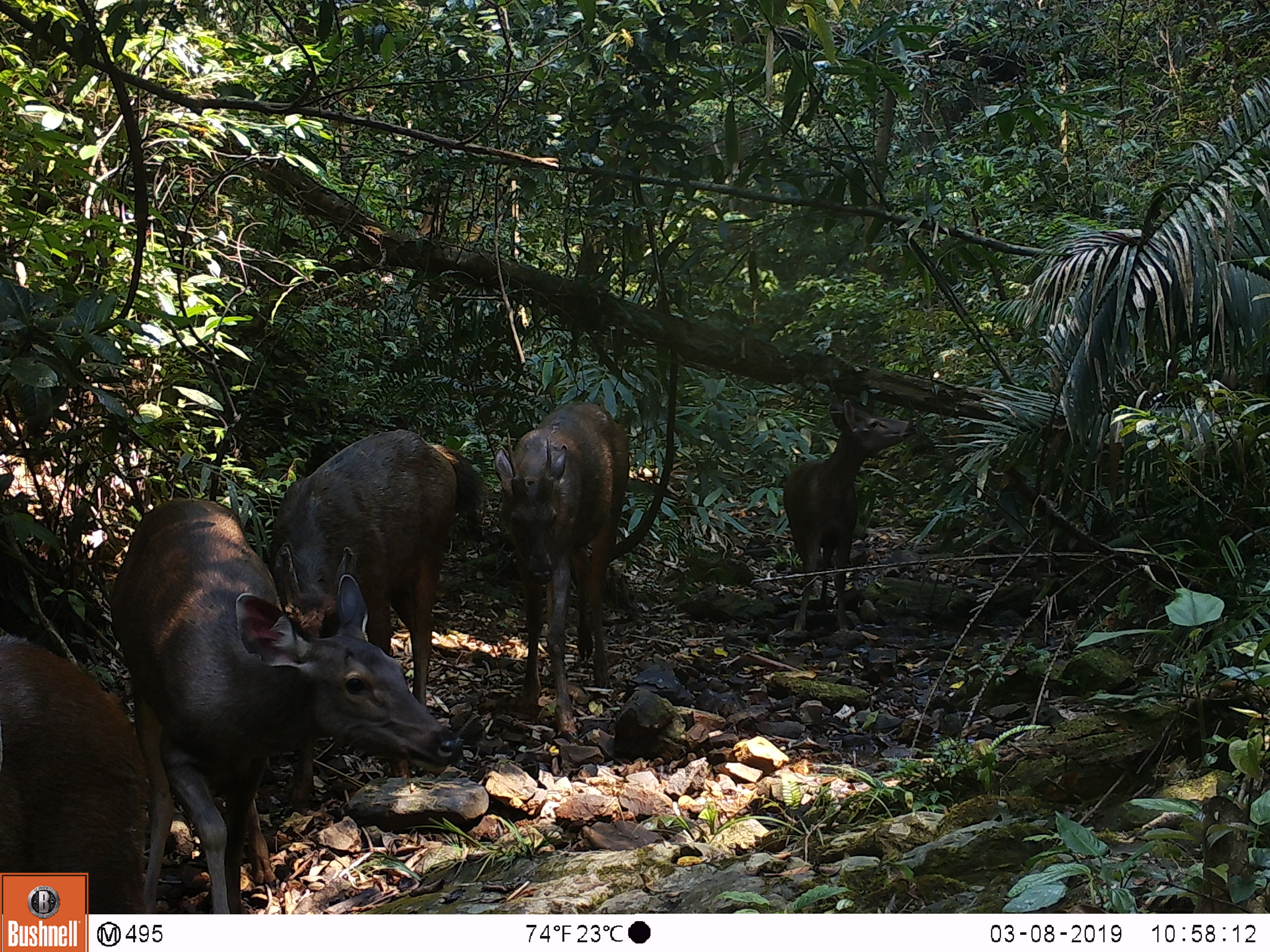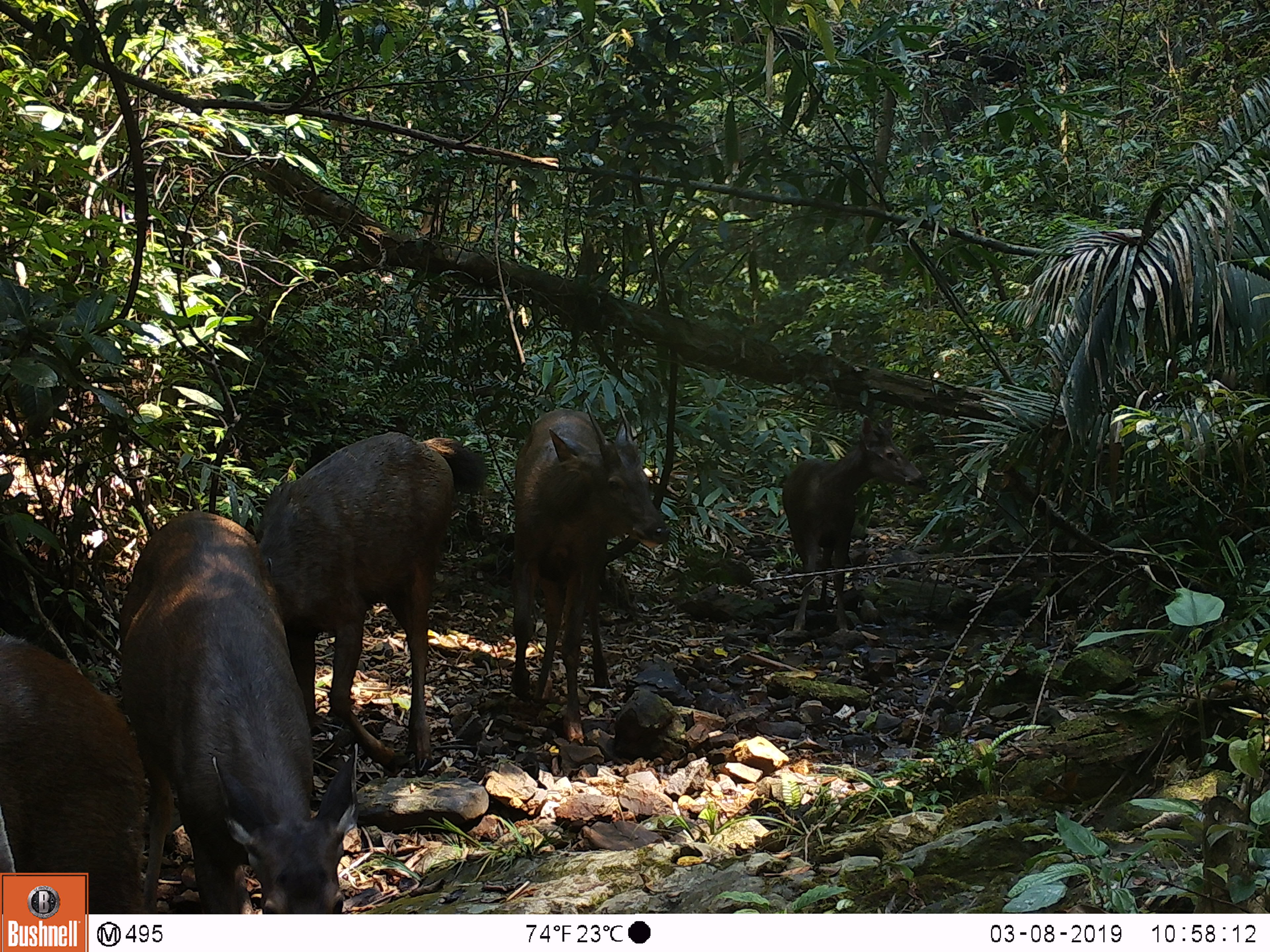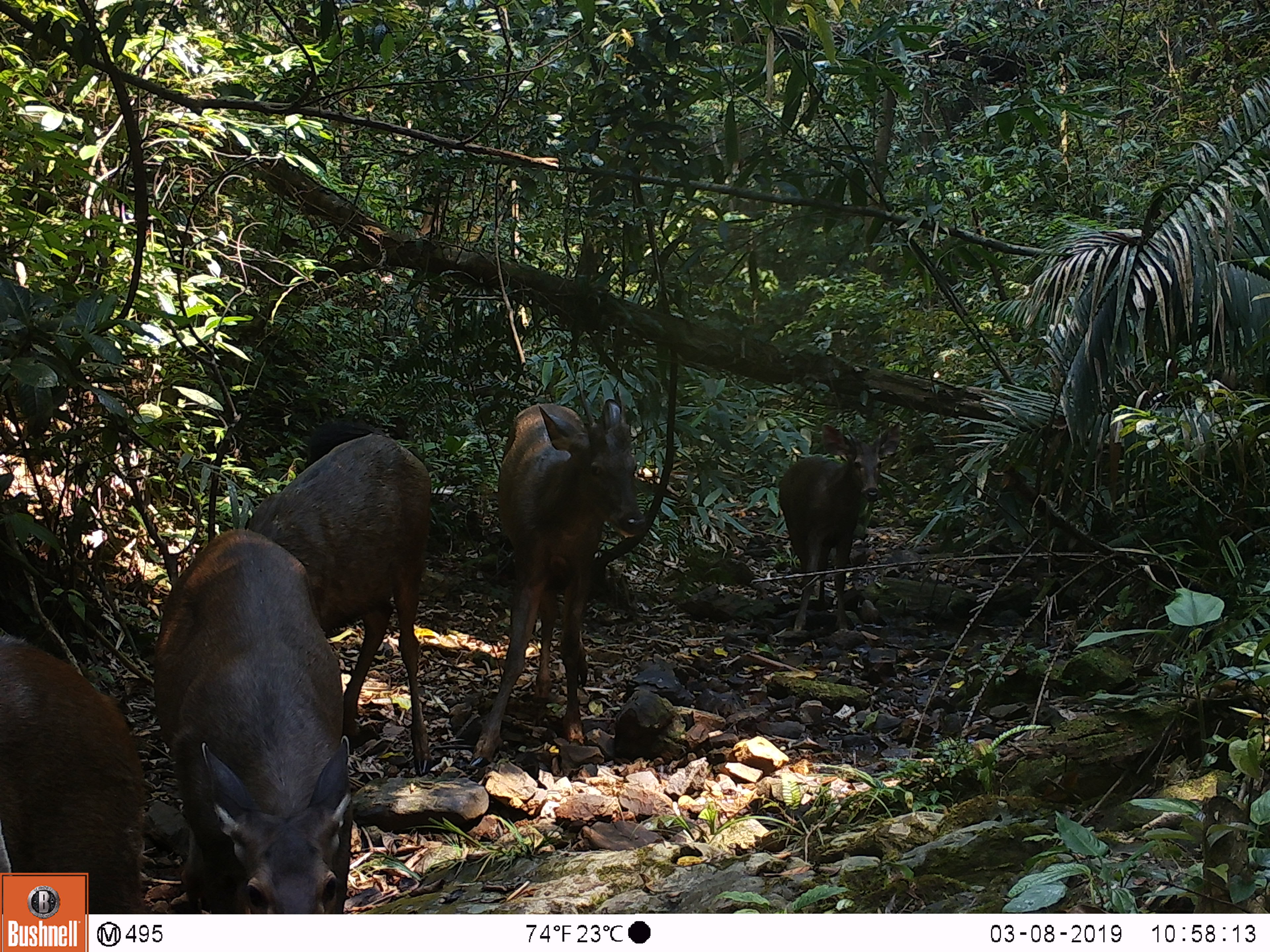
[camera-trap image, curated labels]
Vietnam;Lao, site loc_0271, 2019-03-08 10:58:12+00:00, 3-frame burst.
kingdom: Animalia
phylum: Chordata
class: Mammalia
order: Artiodactyla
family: Cervidae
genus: Rusa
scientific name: Rusa unicolor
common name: sambar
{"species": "sambar (Rusa unicolor)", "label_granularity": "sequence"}